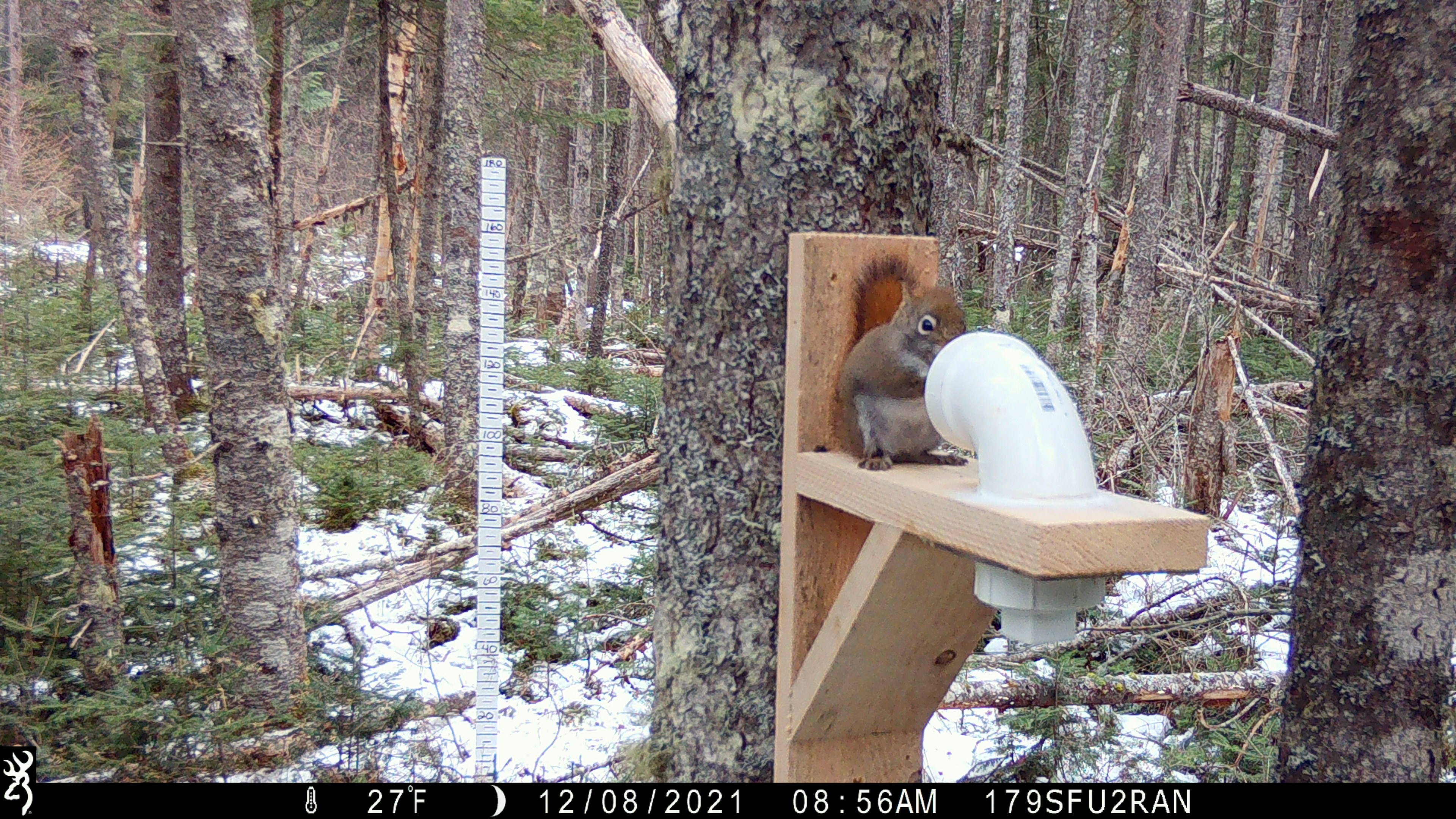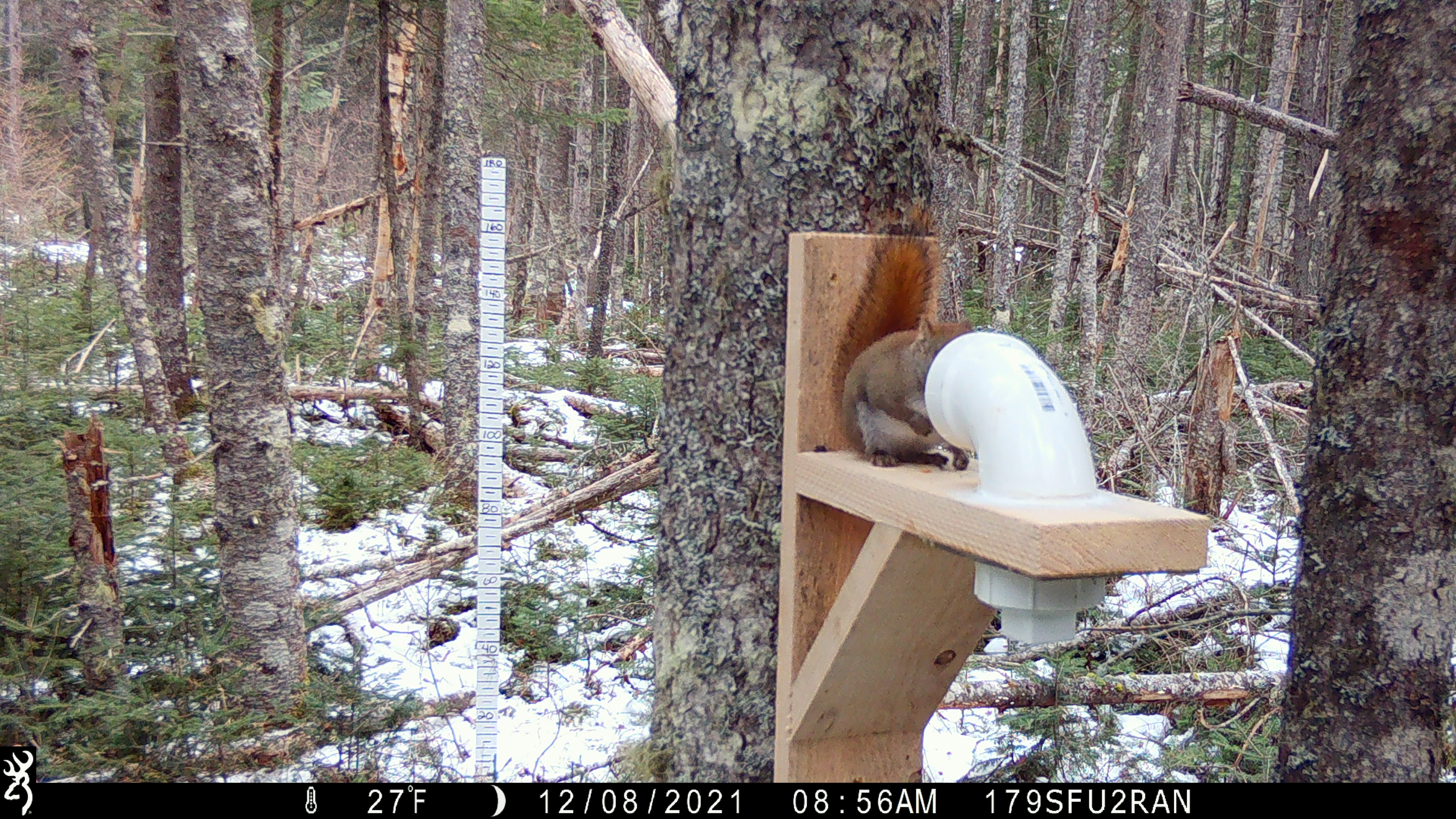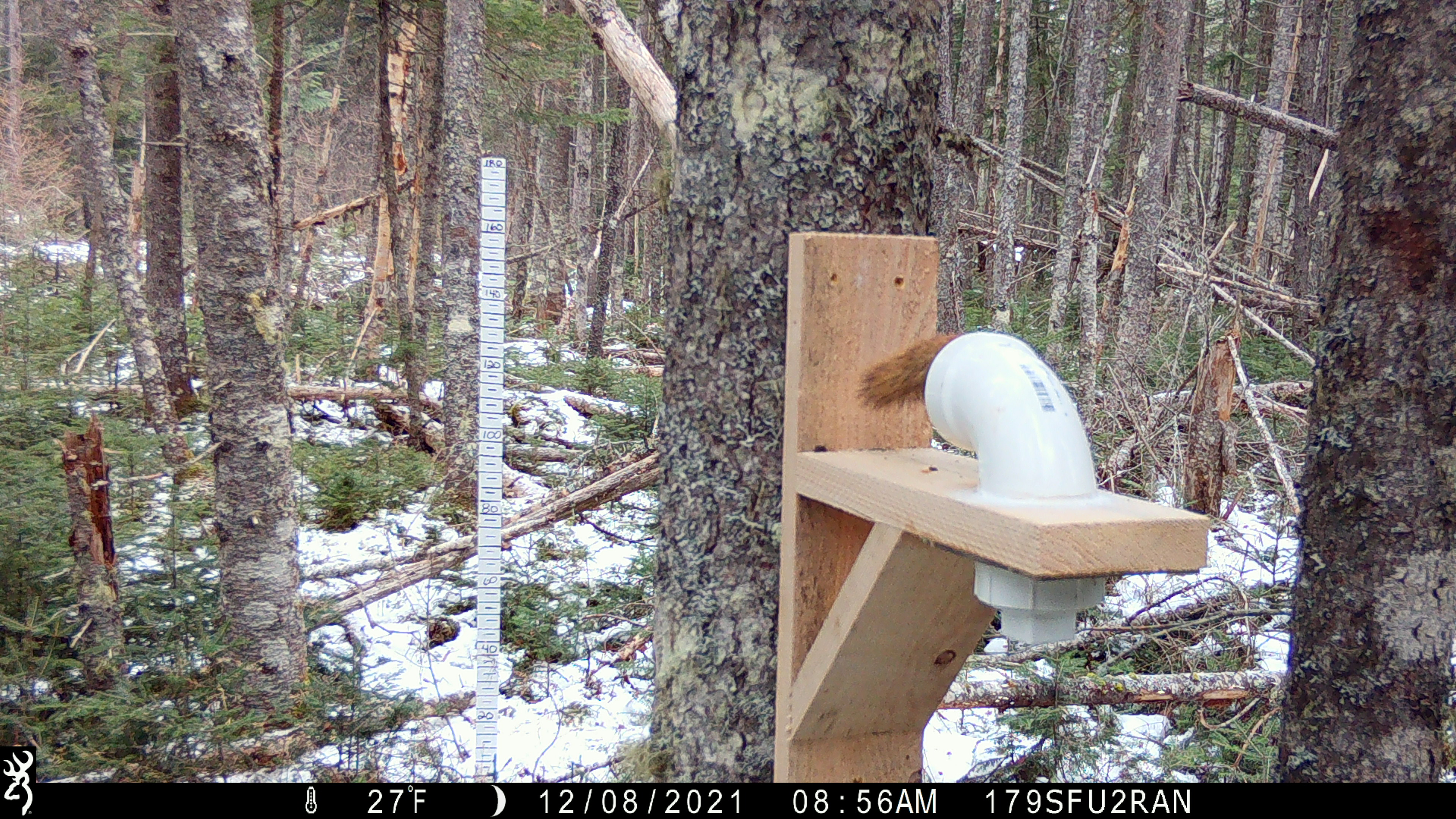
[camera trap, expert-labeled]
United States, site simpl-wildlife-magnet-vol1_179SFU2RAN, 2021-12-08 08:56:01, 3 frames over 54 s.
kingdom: Animalia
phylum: Chordata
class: Mammalia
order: Rodentia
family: Sciuridae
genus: Tamiasciurus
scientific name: Tamiasciurus hudsonicus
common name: red squirrel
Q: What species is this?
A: Red squirrel (Tamiasciurus hudsonicus).